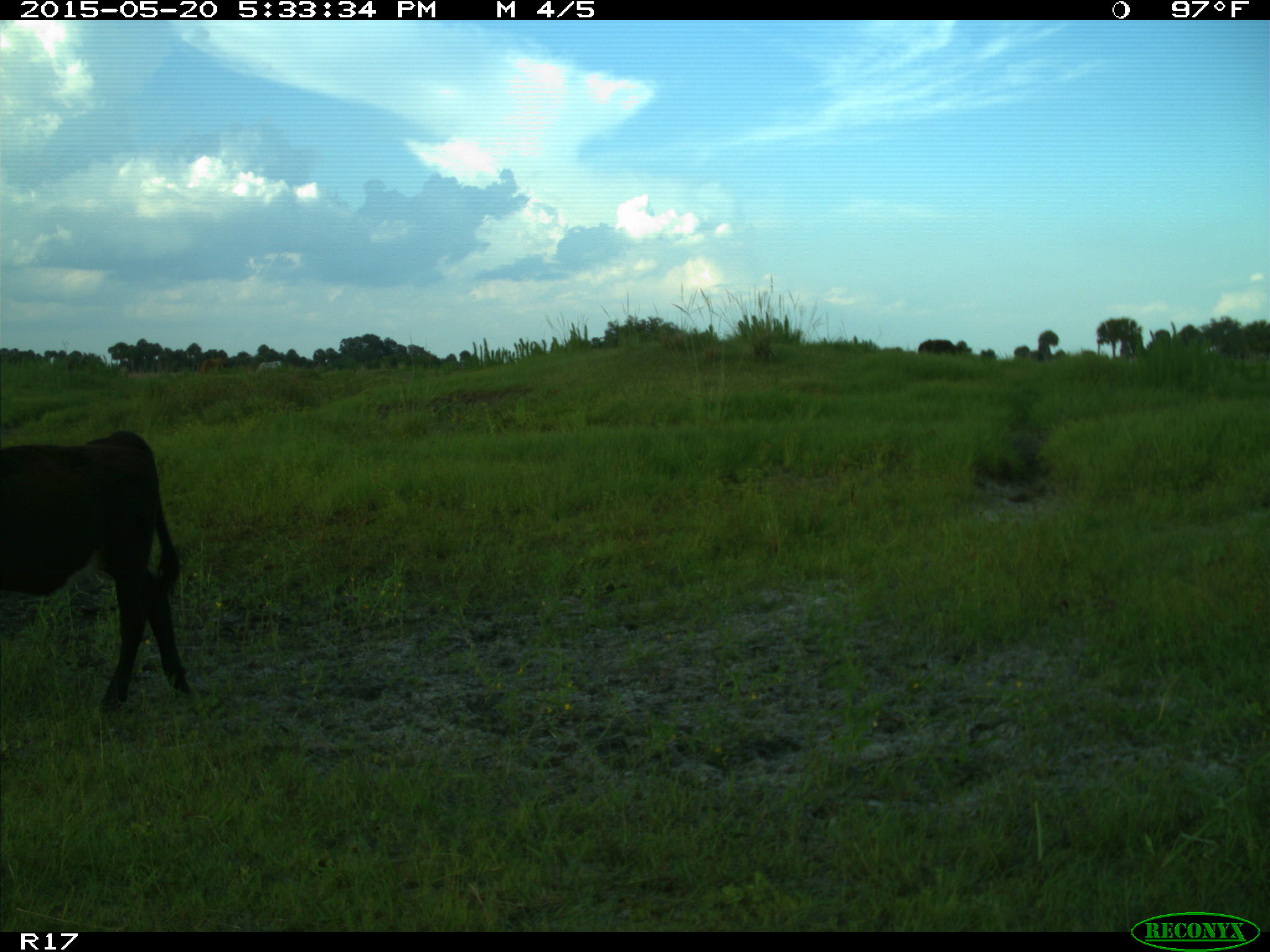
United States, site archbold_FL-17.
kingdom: Animalia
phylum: Chordata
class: Mammalia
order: Artiodactyla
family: Bovidae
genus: Bos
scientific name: Bos taurus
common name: domestic cow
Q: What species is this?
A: Bos taurus (domestic cow).